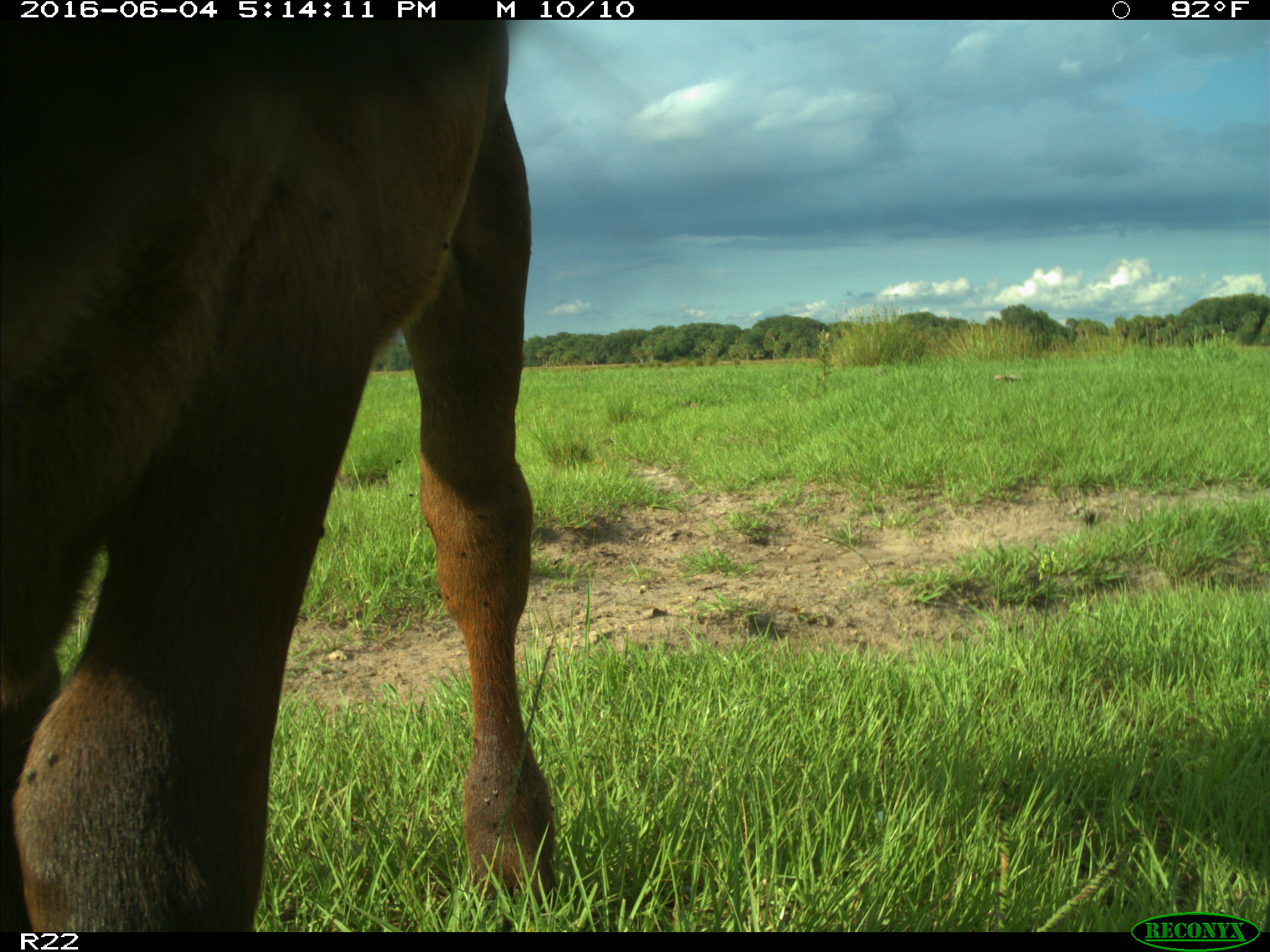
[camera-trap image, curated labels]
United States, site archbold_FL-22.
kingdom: Animalia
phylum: Chordata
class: Mammalia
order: Artiodactyla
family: Bovidae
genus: Bos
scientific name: Bos taurus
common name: domestic cow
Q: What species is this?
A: Bos taurus (domestic cow).